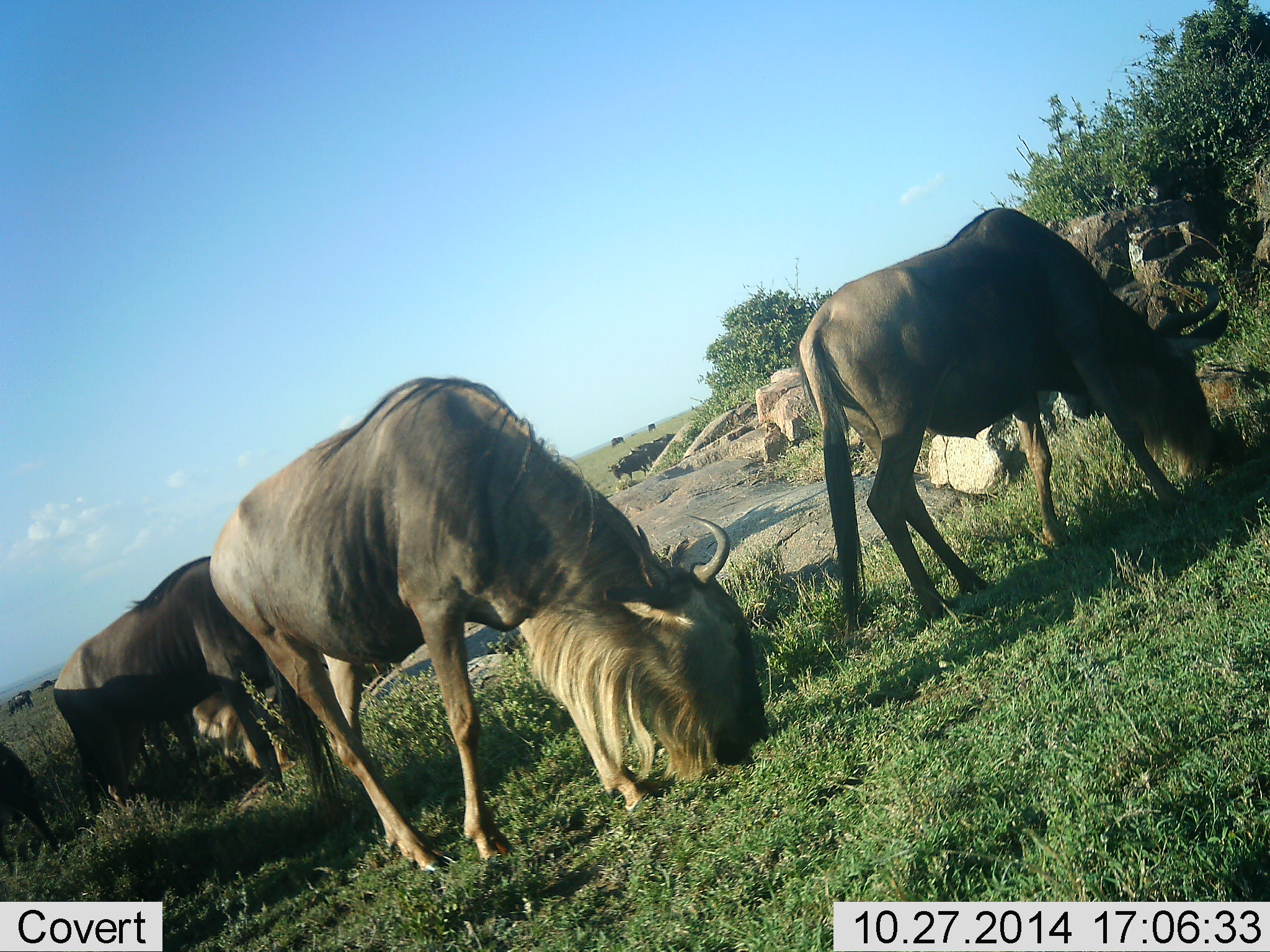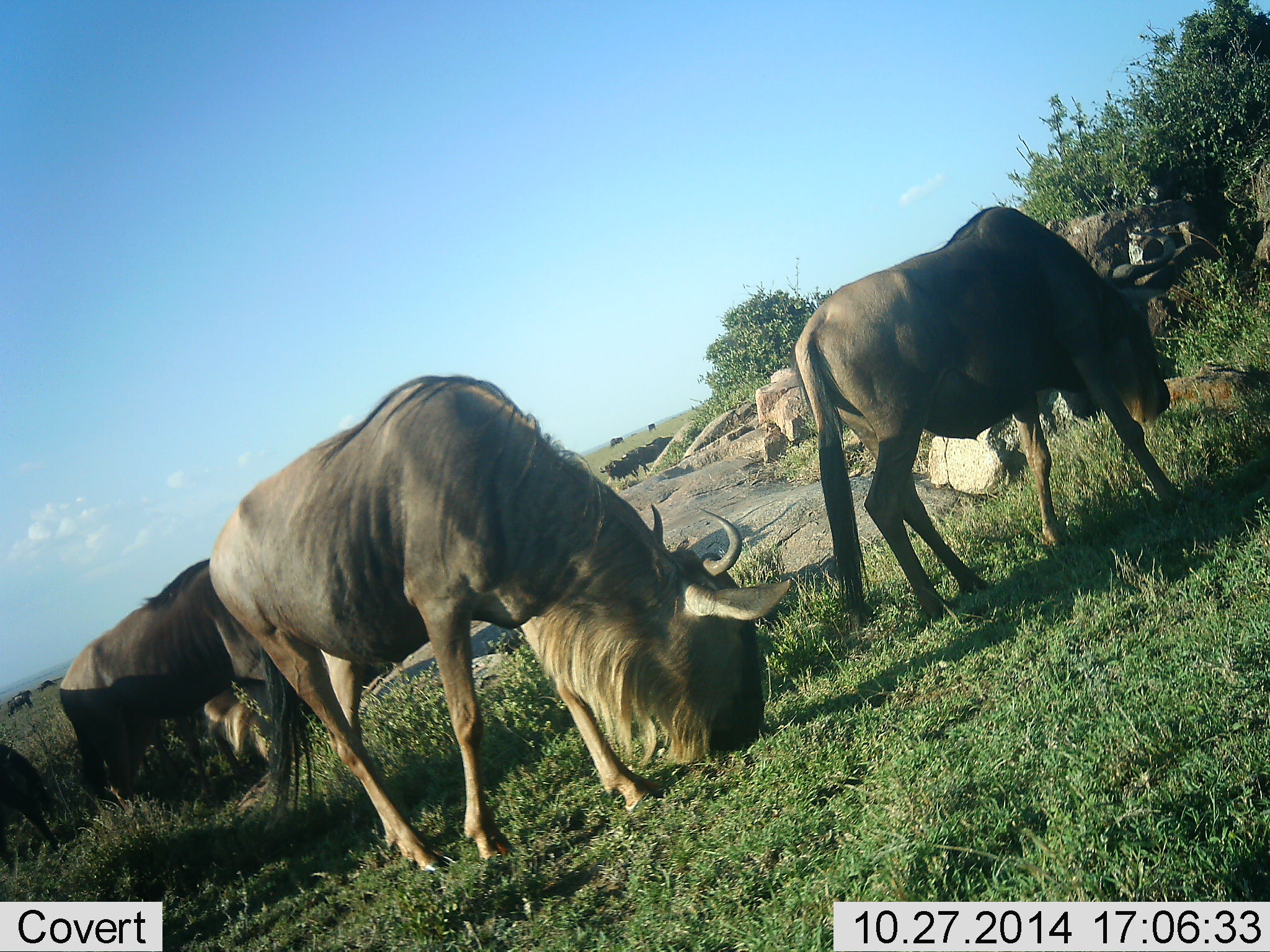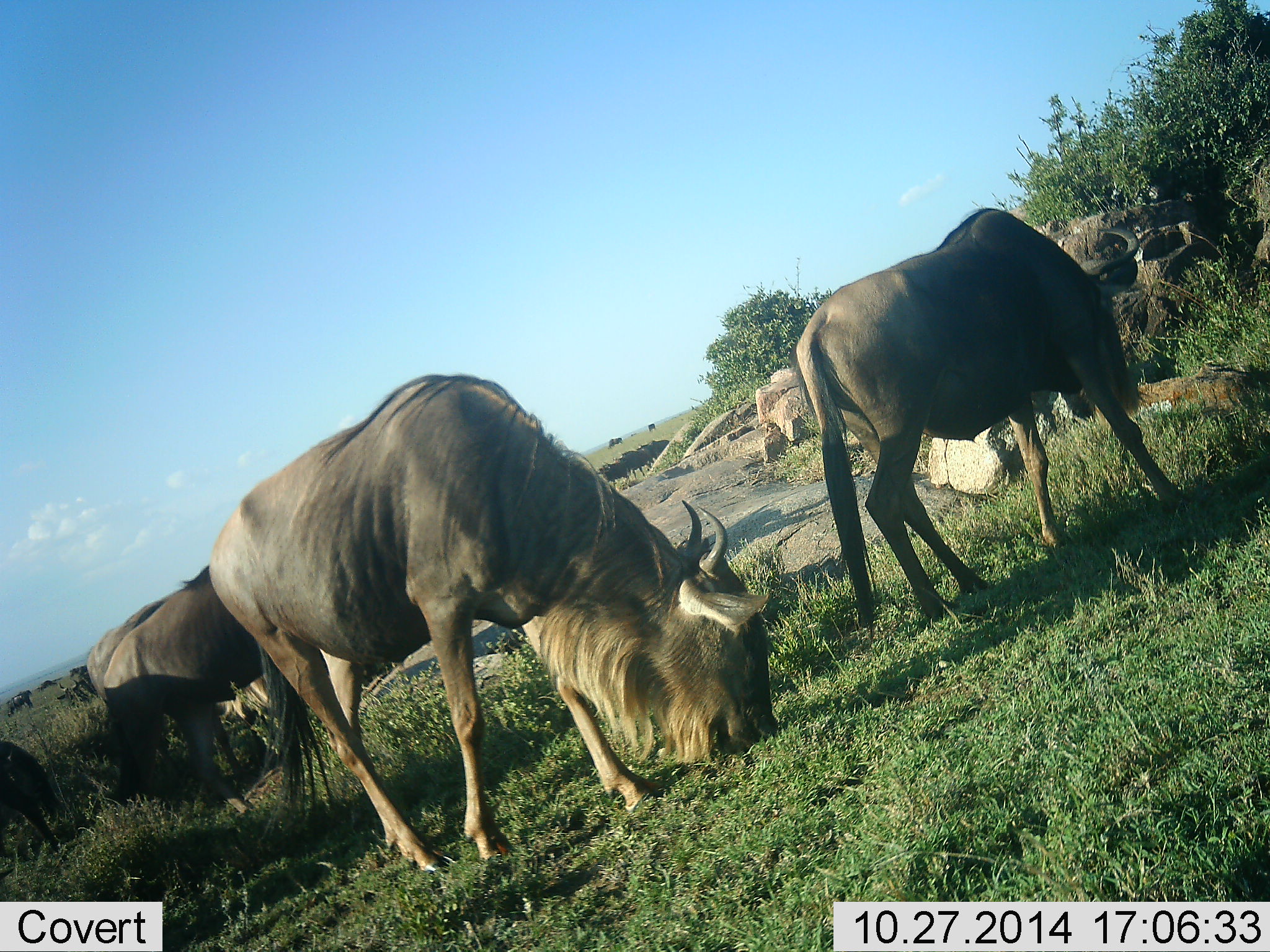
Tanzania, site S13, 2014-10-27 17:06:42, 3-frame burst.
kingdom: Animalia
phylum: Chordata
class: Mammalia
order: Artiodactyla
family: Bovidae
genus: Connochaetes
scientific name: Connochaetes taurinus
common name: blue wildebeest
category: wildebeest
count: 11-50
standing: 30%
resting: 0%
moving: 30%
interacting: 0%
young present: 0%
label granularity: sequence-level